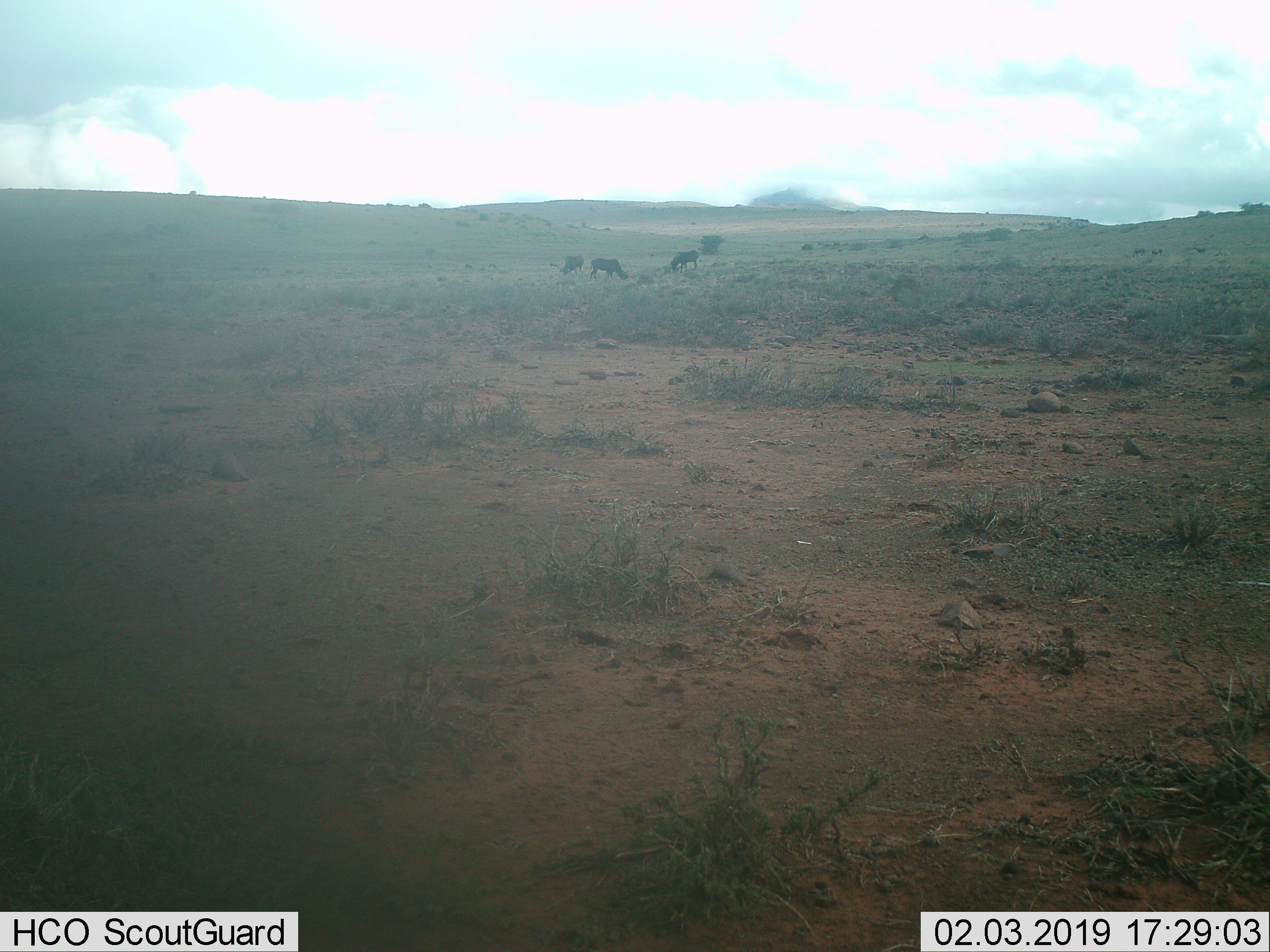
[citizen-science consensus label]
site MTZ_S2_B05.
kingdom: Animalia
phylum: Chordata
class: Mammalia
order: Artiodactyla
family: Bovidae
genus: Connochaetes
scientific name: Connochaetes gnou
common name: black wildebeest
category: wildebeestblack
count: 3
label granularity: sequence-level